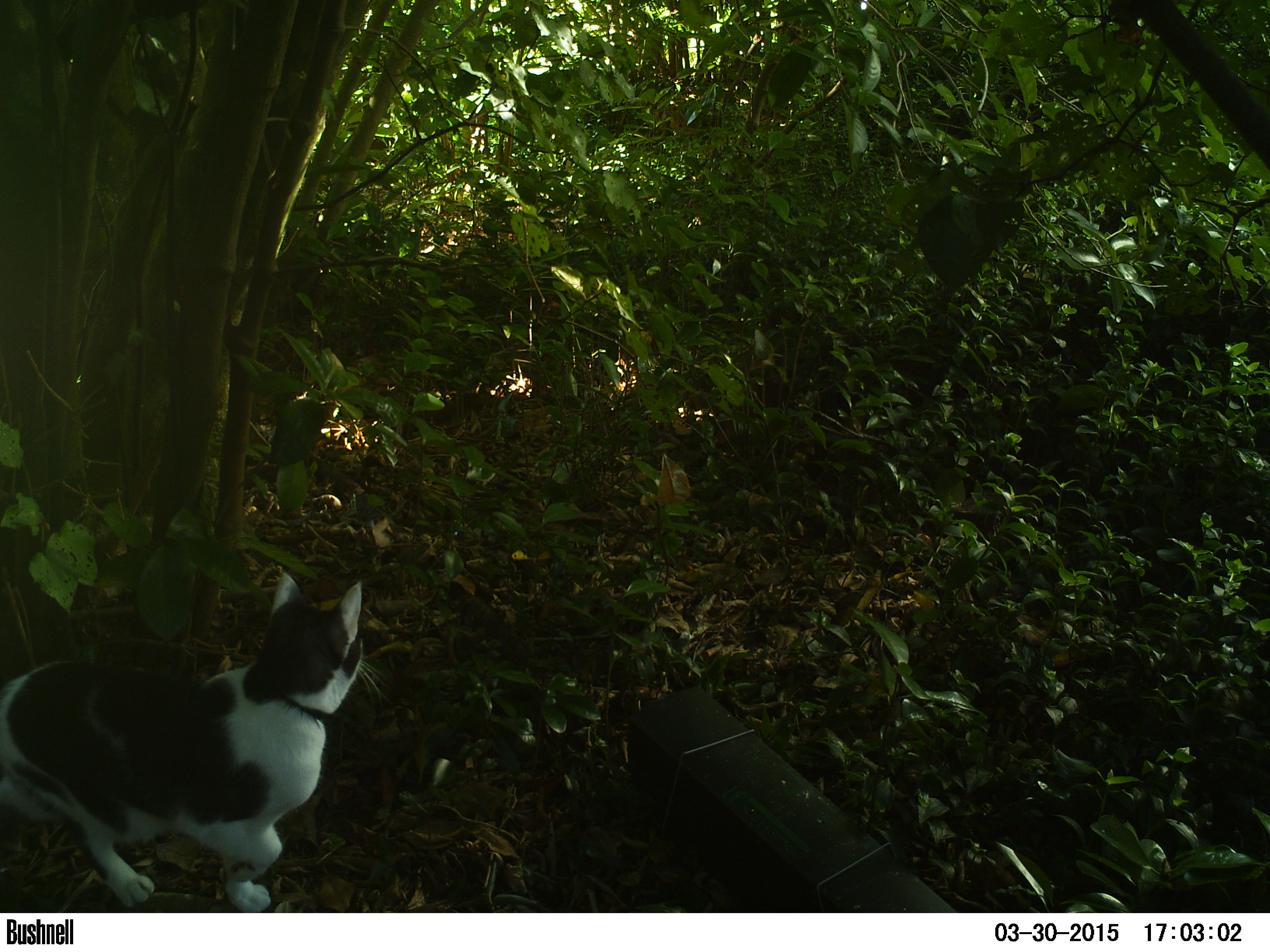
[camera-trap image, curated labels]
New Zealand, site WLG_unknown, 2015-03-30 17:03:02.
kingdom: Animalia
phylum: Chordata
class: Mammalia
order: Carnivora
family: Felidae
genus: Felis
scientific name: Felis catus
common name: domestic cat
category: cat